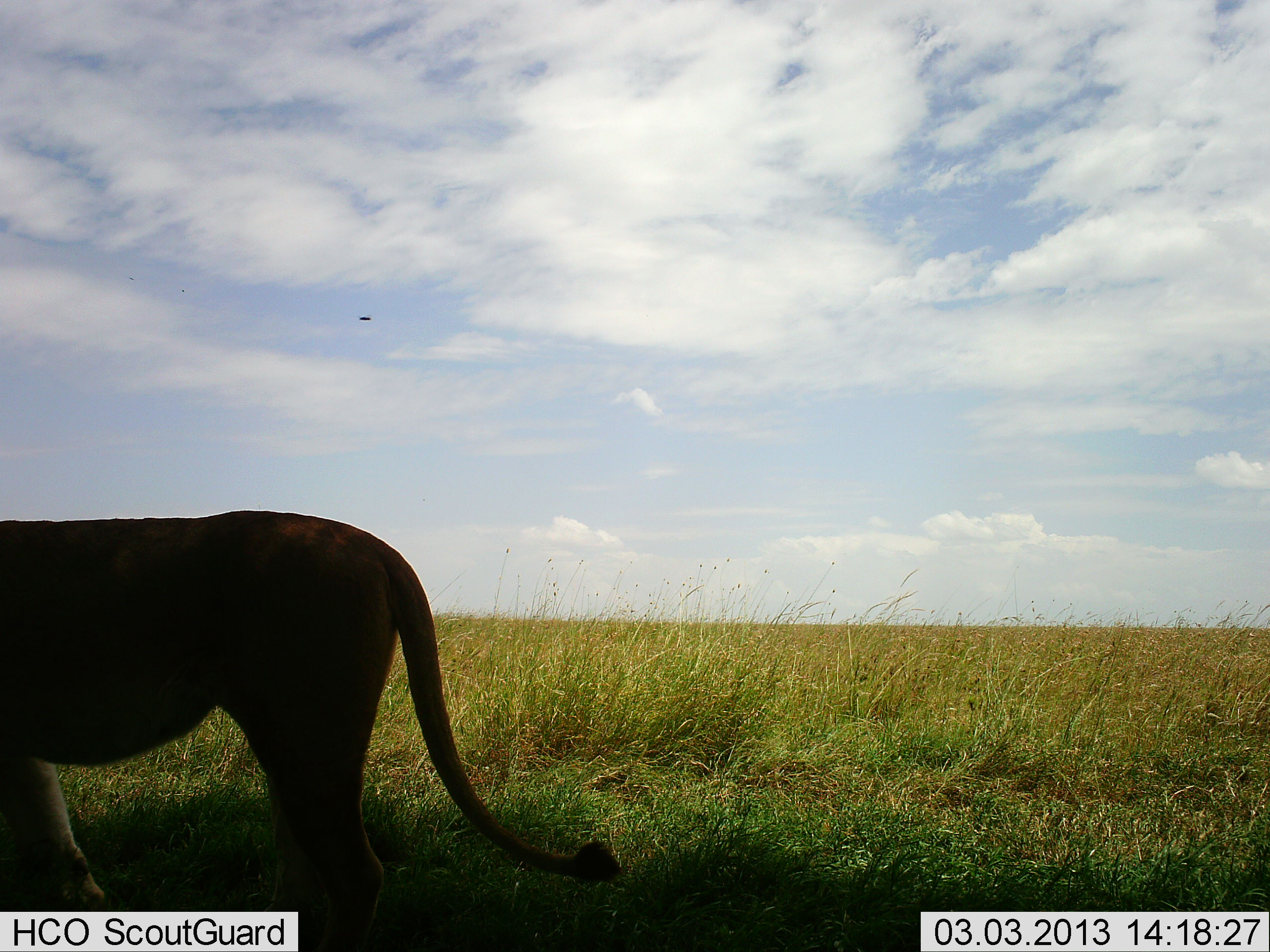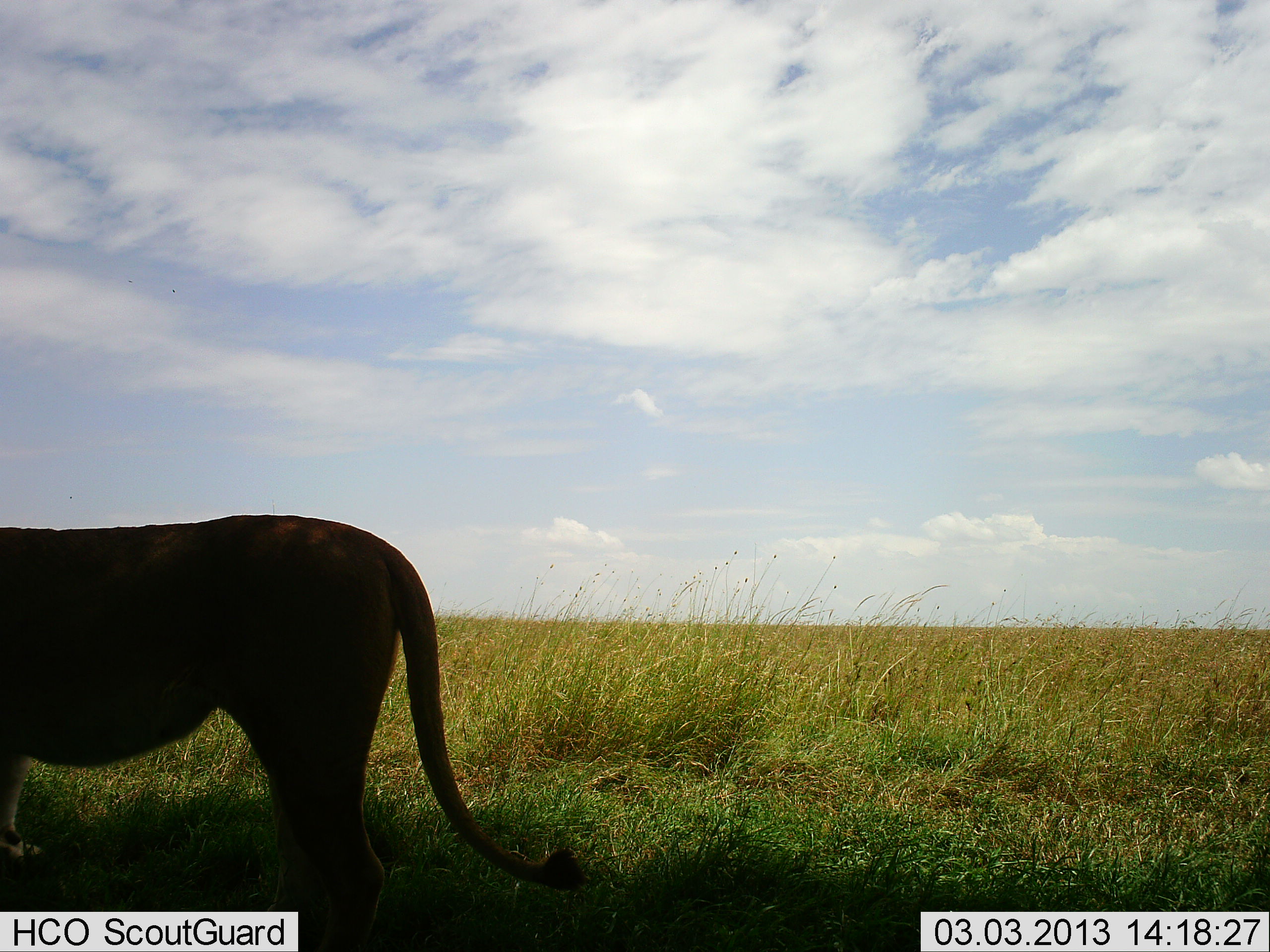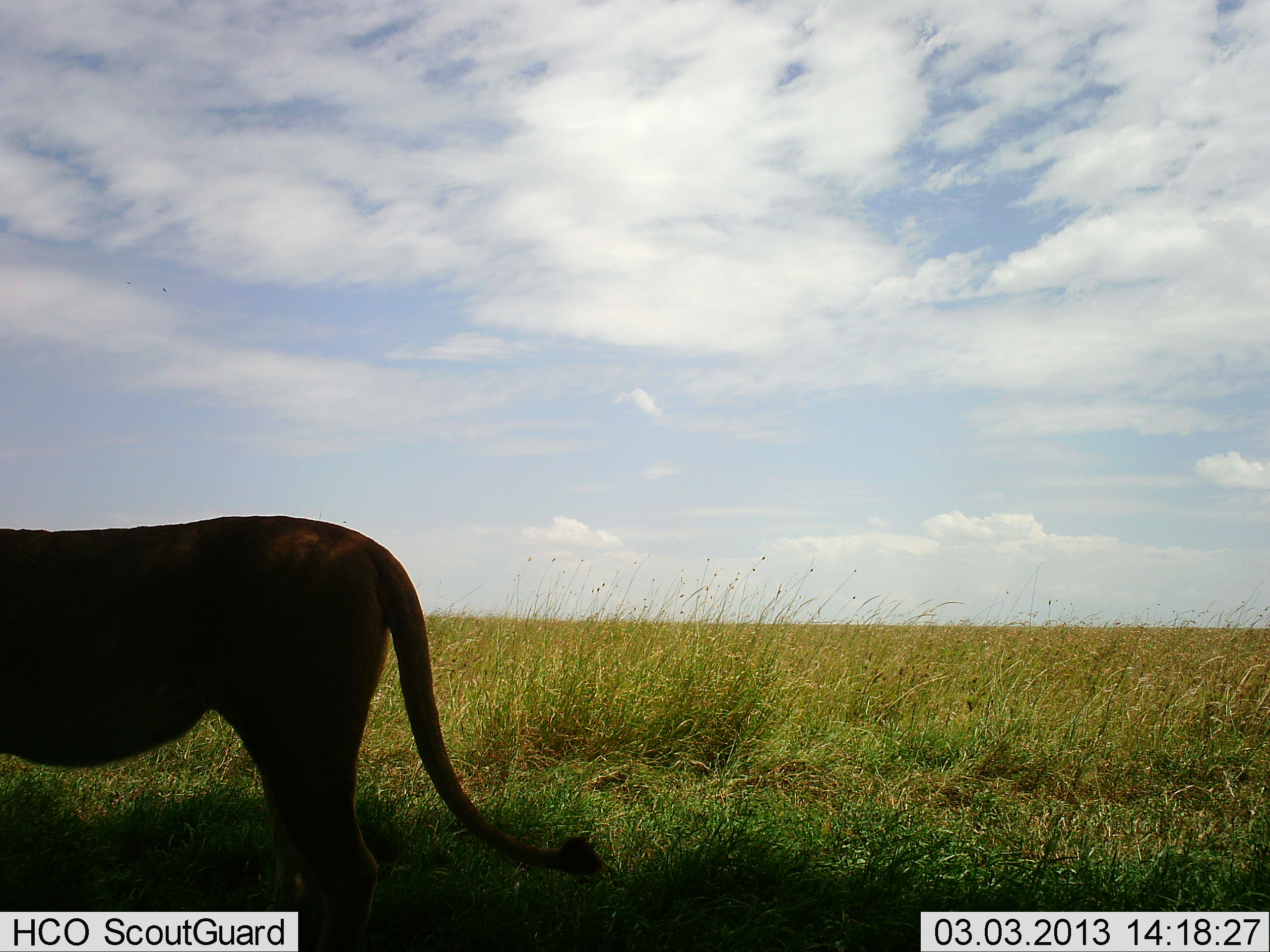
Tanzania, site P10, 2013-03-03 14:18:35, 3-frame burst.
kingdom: Animalia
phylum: Chordata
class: Mammalia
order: Carnivora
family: Felidae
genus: Panthera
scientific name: Panthera leo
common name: lion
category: lionfemale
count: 1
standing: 94%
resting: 0%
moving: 6%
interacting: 0%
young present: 0%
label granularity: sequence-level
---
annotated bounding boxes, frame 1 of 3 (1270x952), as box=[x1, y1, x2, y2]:
animal: box=[0, 510, 625, 952]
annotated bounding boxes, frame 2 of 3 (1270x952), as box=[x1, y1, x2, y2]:
animal: box=[0, 514, 588, 952]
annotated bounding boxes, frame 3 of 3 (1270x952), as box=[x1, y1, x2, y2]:
animal: box=[0, 516, 603, 952]